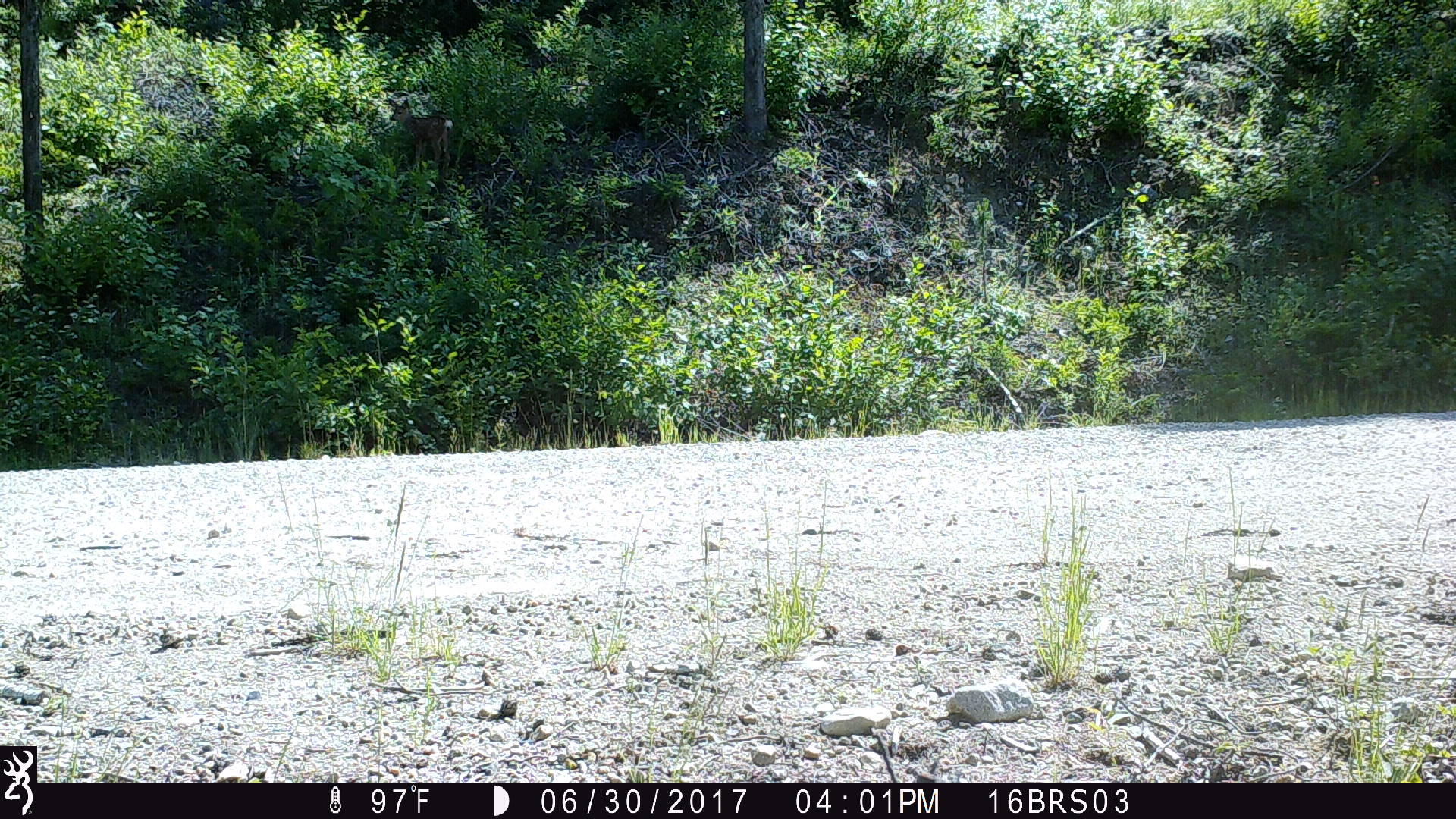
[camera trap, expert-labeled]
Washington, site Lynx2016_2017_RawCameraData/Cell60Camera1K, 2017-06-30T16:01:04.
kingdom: Animalia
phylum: Chordata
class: Mammalia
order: Artiodactyla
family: Cervidae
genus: Odocoileus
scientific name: Odocoileus hemionus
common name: mule deer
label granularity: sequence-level